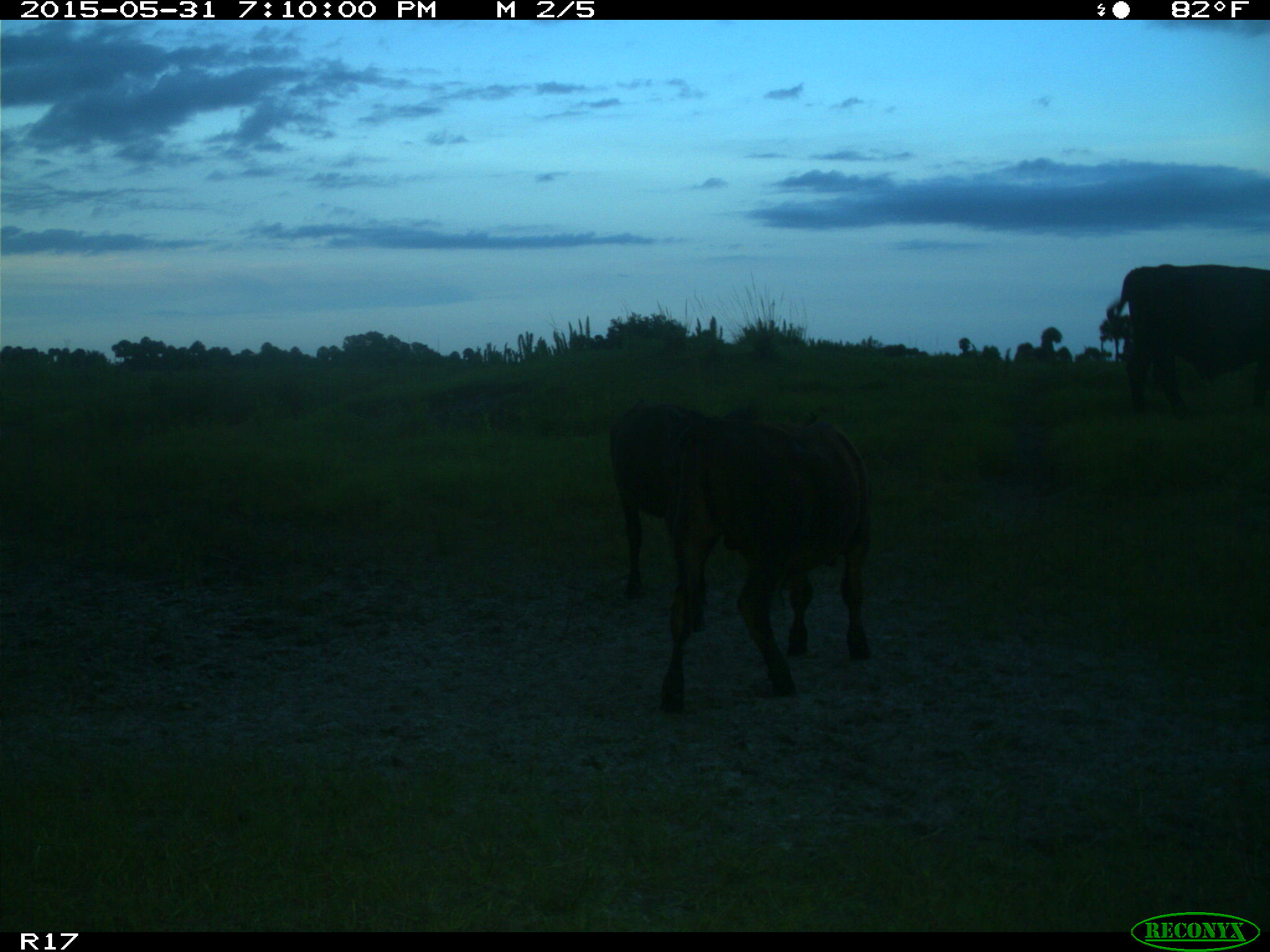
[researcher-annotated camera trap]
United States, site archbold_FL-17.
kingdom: Animalia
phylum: Chordata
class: Mammalia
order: Artiodactyla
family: Bovidae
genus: Bos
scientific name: Bos taurus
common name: domestic cow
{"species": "Bos taurus (domestic cow)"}